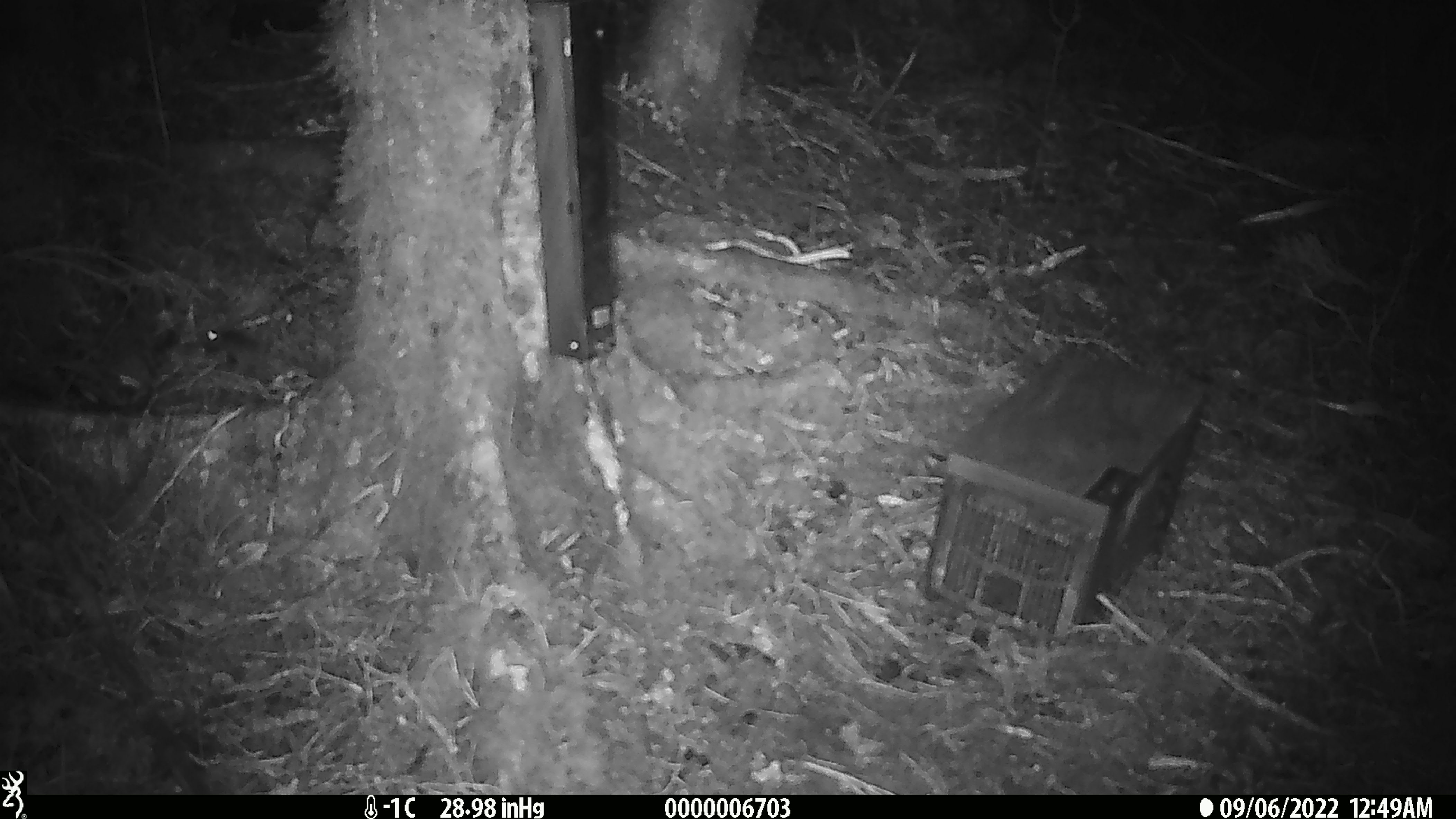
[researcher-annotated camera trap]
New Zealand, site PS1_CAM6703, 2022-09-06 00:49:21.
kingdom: Animalia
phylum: Chordata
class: Mammalia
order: Rodentia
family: Muridae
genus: Mus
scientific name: Mus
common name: mouse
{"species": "mouse (Mus)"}